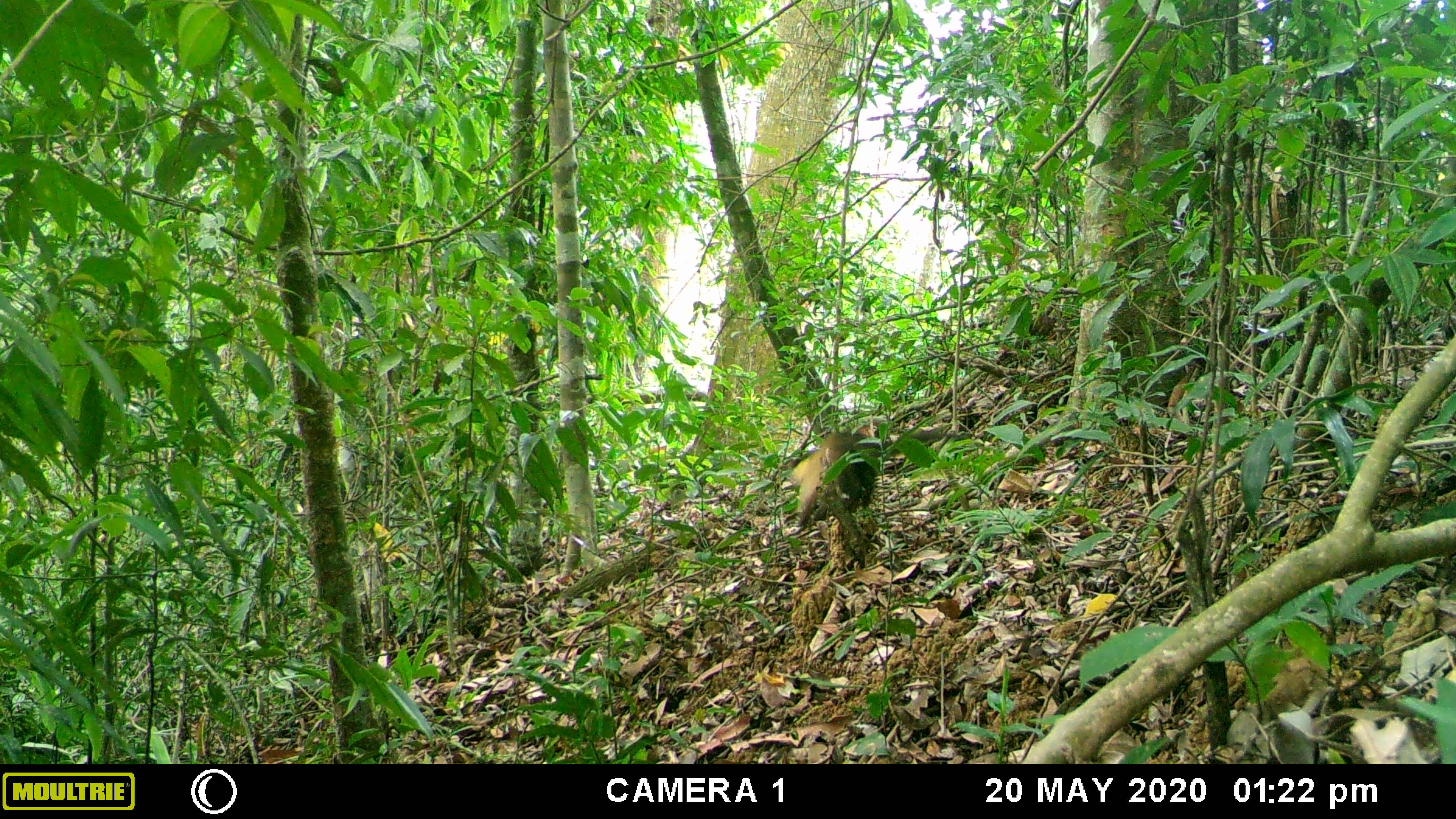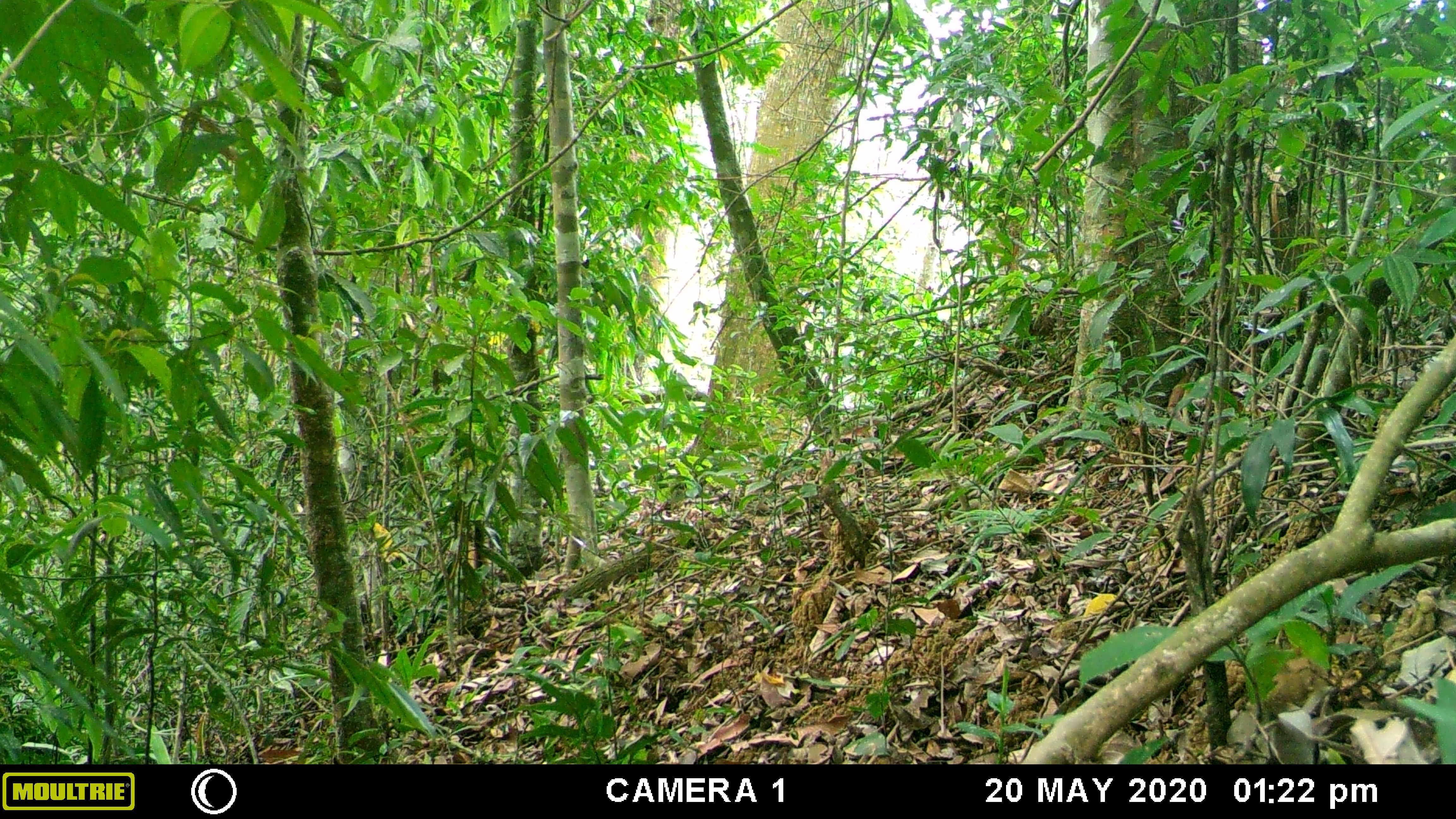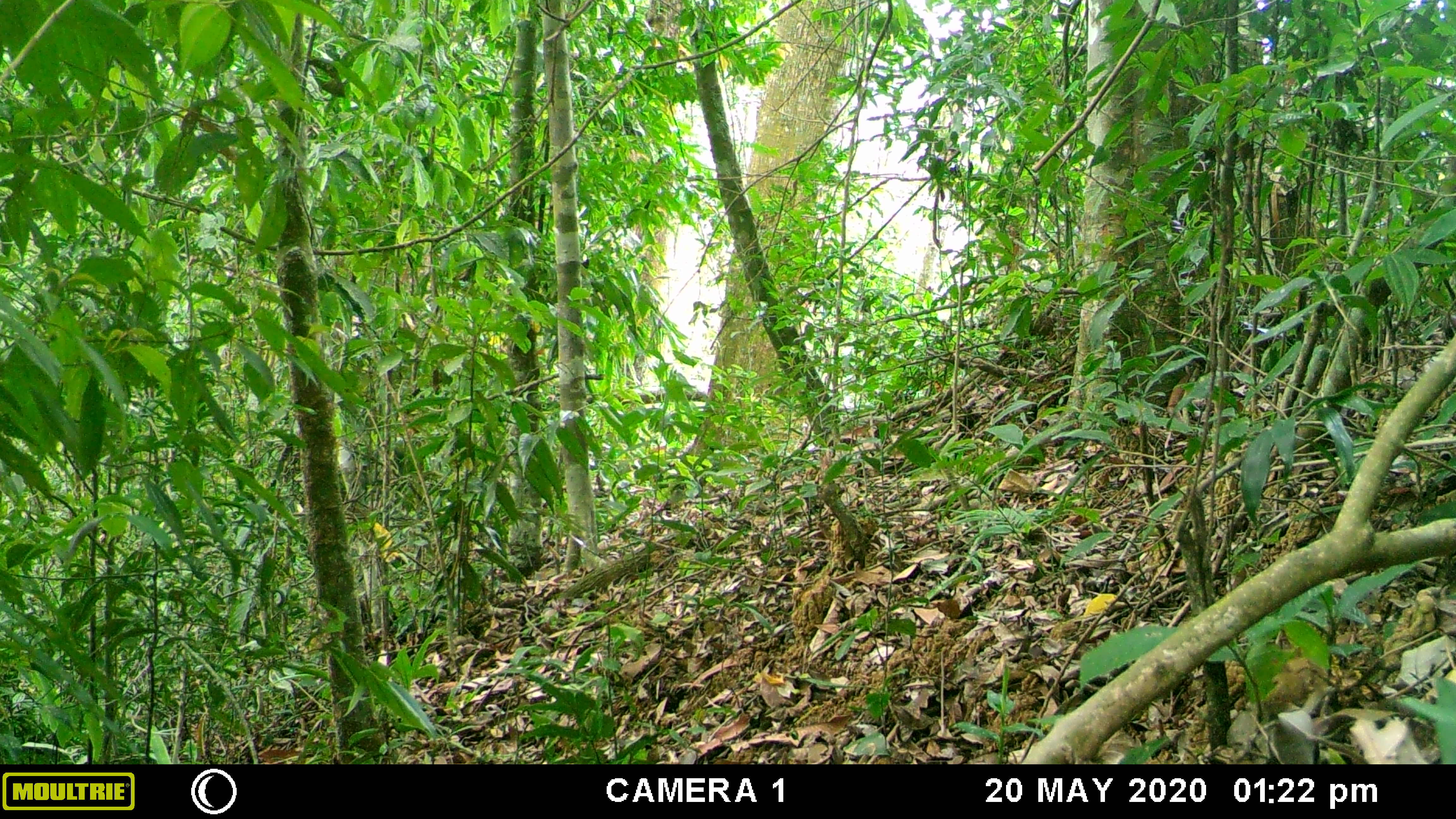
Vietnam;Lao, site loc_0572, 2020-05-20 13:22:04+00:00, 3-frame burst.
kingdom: Animalia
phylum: Chordata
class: Mammalia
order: Carnivora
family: Mustelidae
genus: Martes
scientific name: Martes flavigula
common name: yellow-throated marten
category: yellow throated marten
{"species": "yellow throated marten (yellow-throated marten) (Martes flavigula)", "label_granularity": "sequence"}